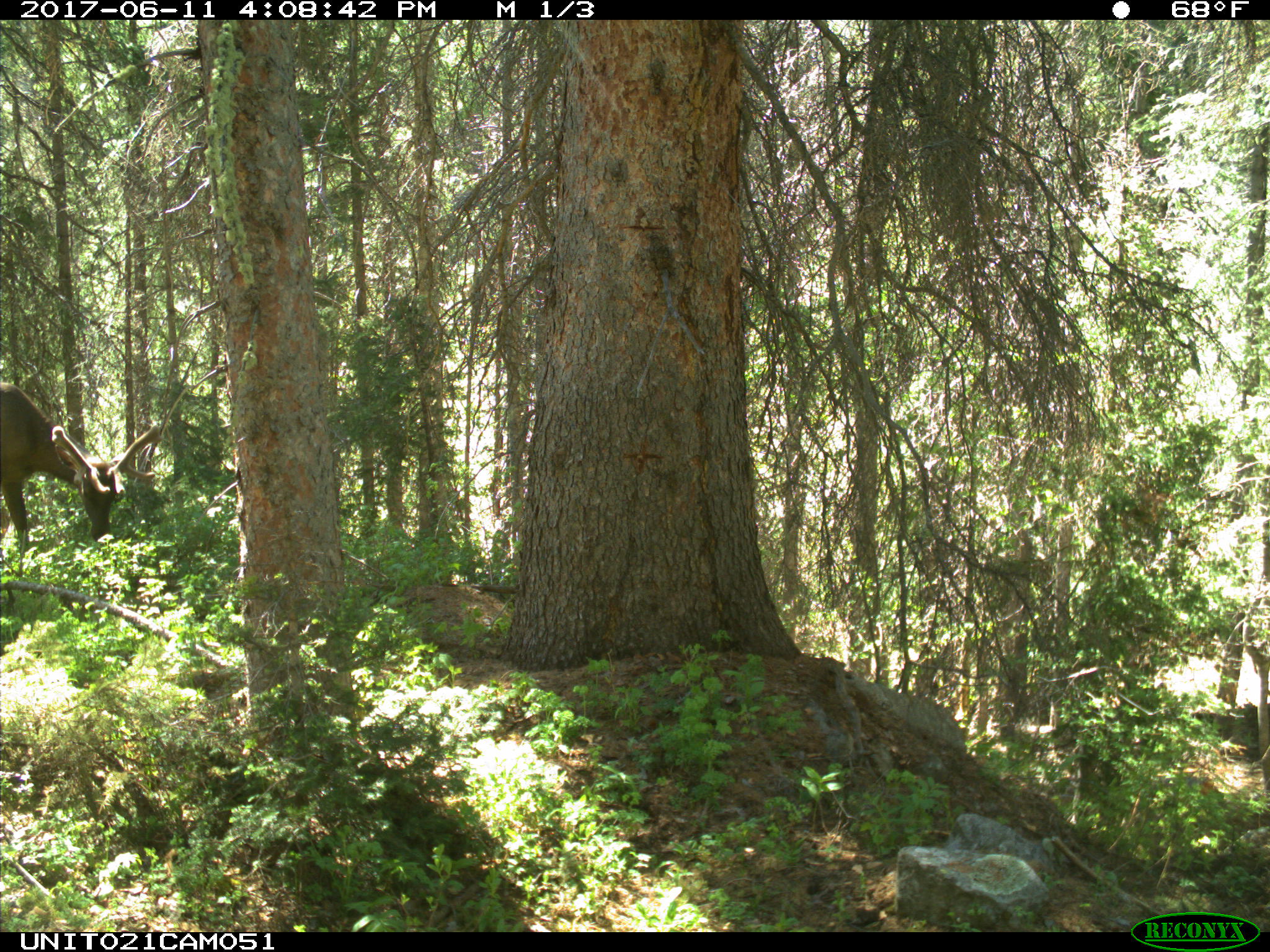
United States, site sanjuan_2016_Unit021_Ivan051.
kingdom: Animalia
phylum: Chordata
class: Mammalia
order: Artiodactyla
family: Cervidae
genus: Cervus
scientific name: Cervus elaphus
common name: red deer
Cervus elaphus (red deer).